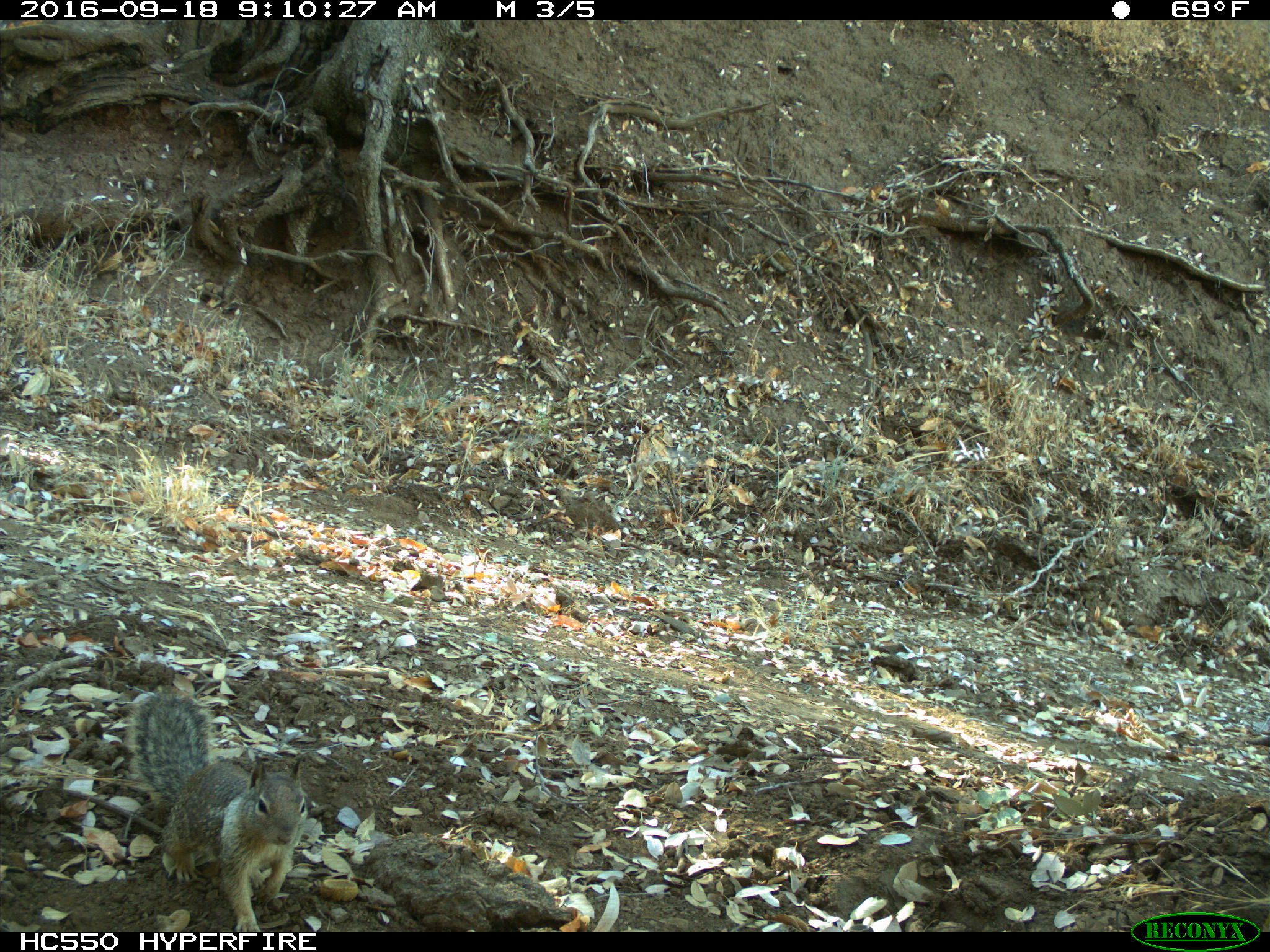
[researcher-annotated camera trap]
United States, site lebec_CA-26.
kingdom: Animalia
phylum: Chordata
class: Mammalia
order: Rodentia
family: Sciuridae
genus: Otospermophilus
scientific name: Otospermophilus beecheyi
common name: california ground squirrel